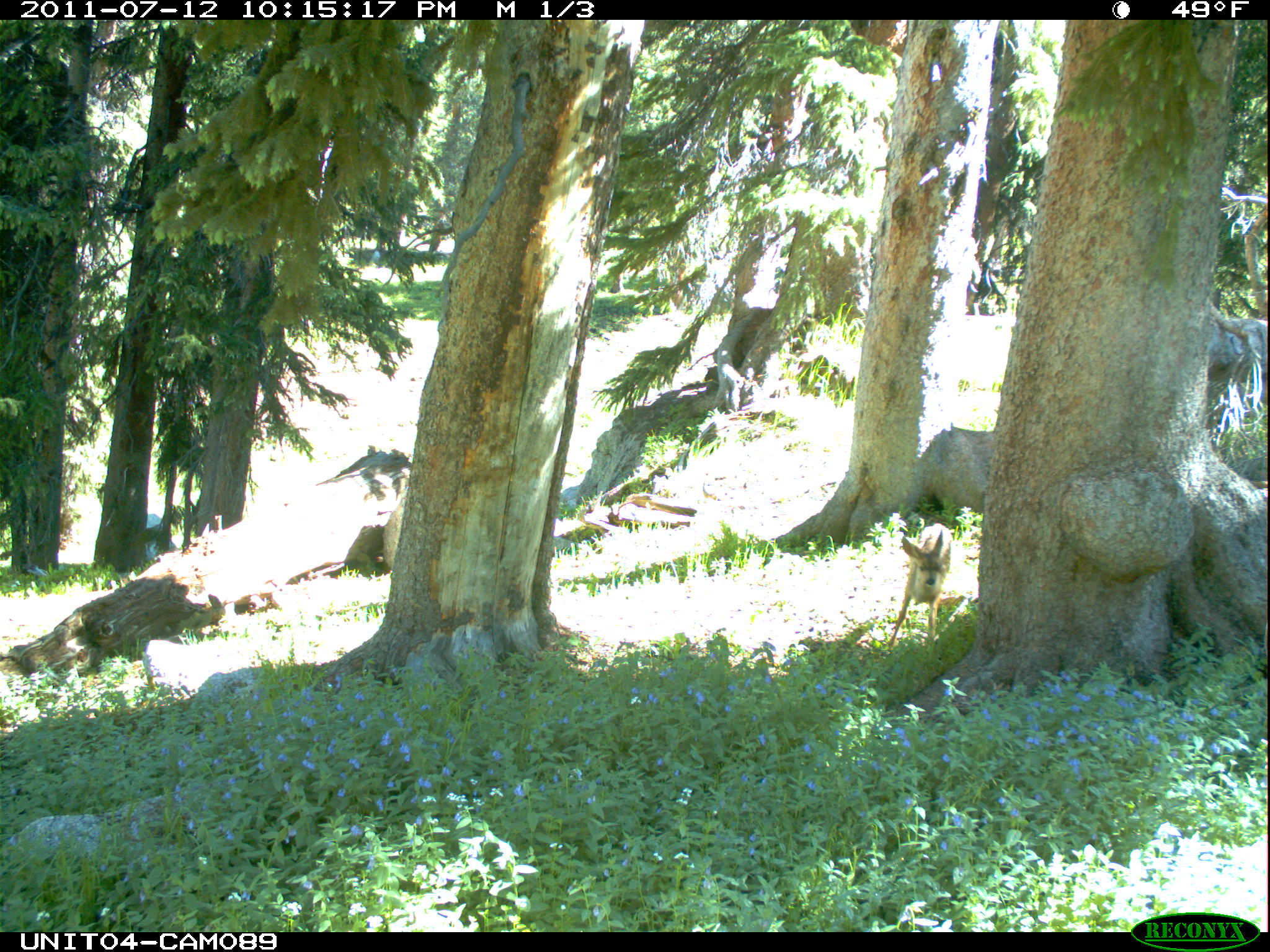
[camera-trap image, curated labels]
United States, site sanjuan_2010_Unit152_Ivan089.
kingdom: Animalia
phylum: Chordata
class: Mammalia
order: Artiodactyla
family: Cervidae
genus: Odocoileus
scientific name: Odocoileus hemionus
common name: mule deer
Odocoileus hemionus (mule deer).